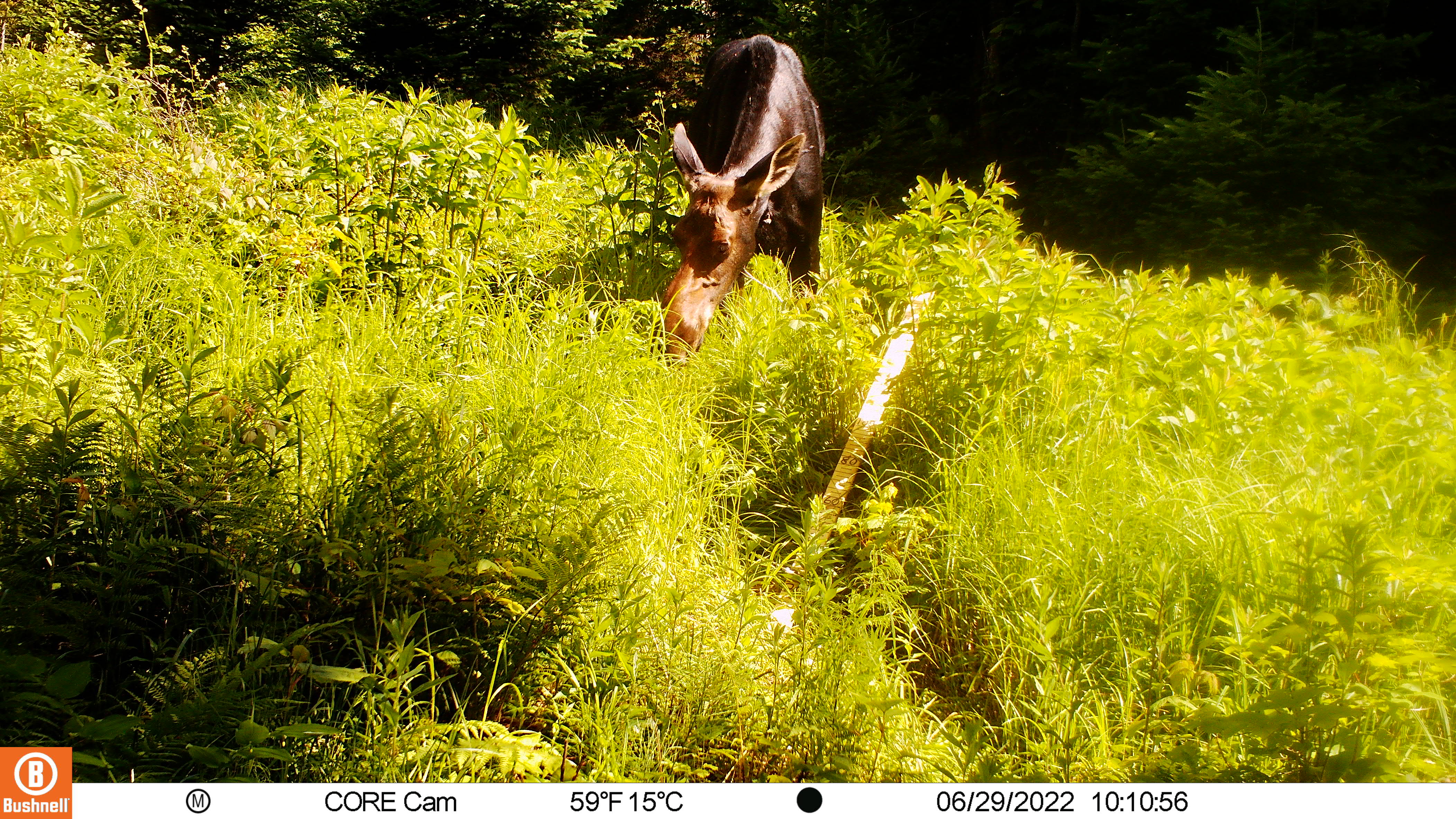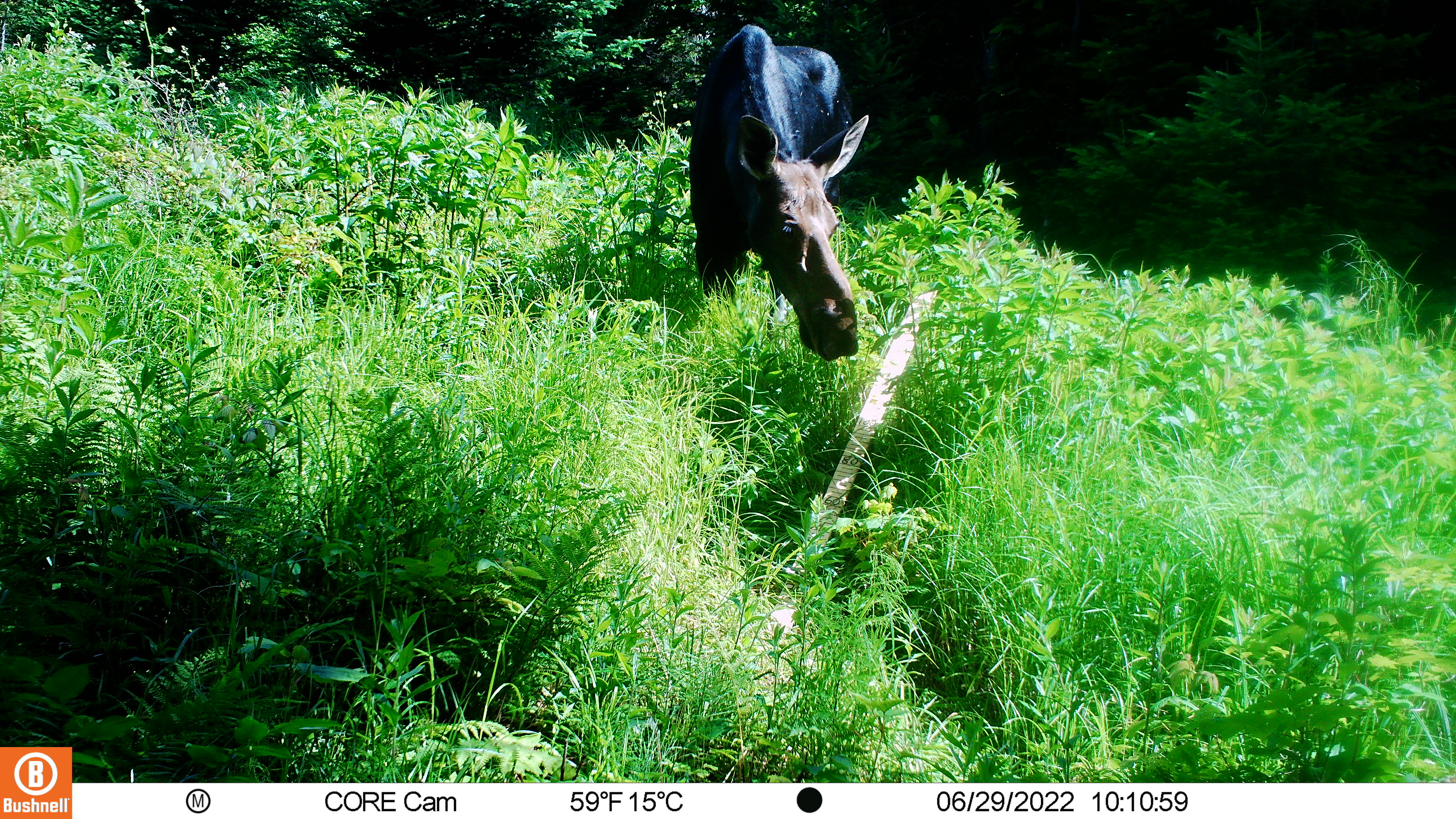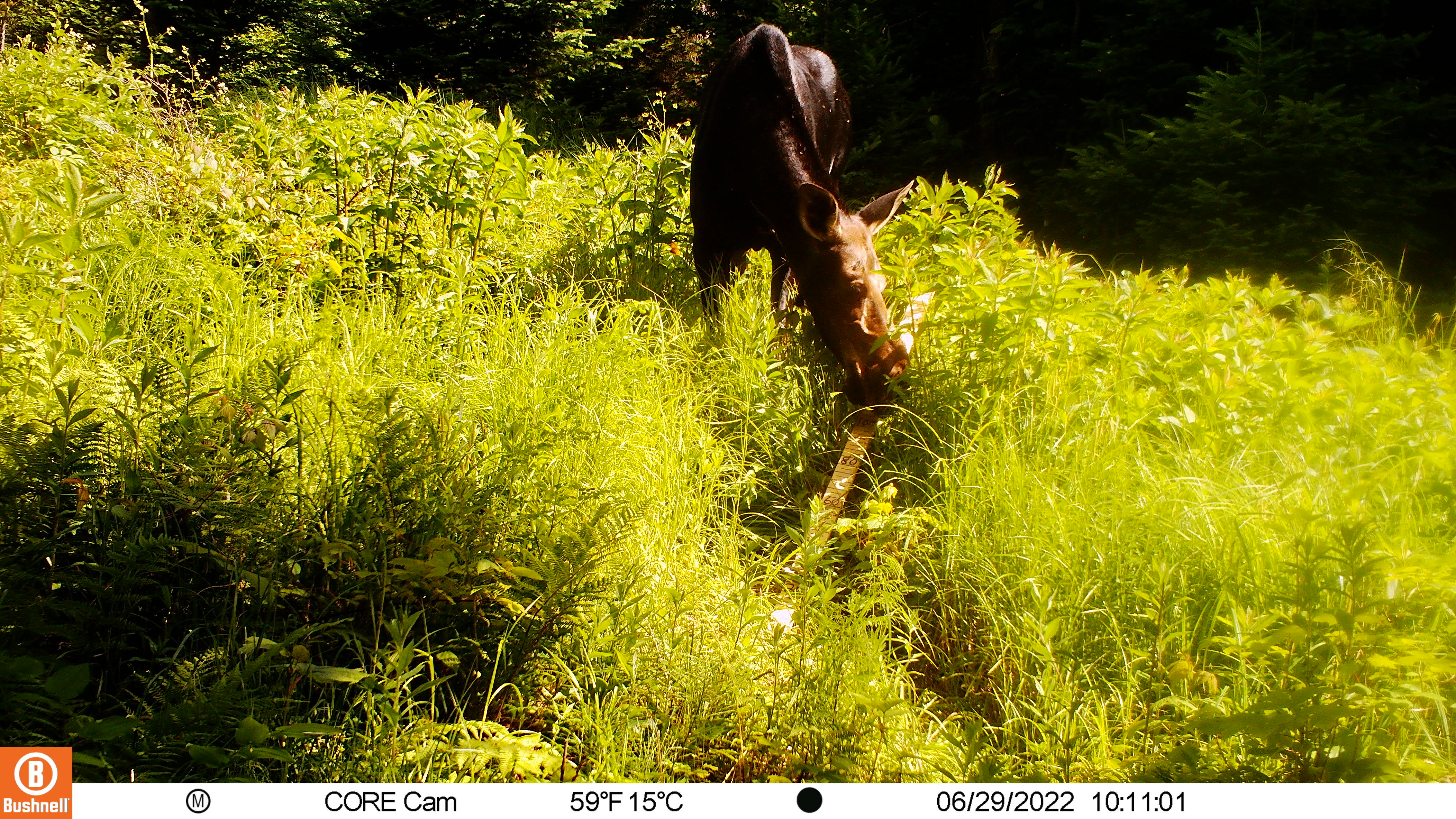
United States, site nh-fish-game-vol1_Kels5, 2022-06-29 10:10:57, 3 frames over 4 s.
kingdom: Animalia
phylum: Chordata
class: Mammalia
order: Artiodactyla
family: Cervidae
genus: Alces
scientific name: Alces alces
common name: moose